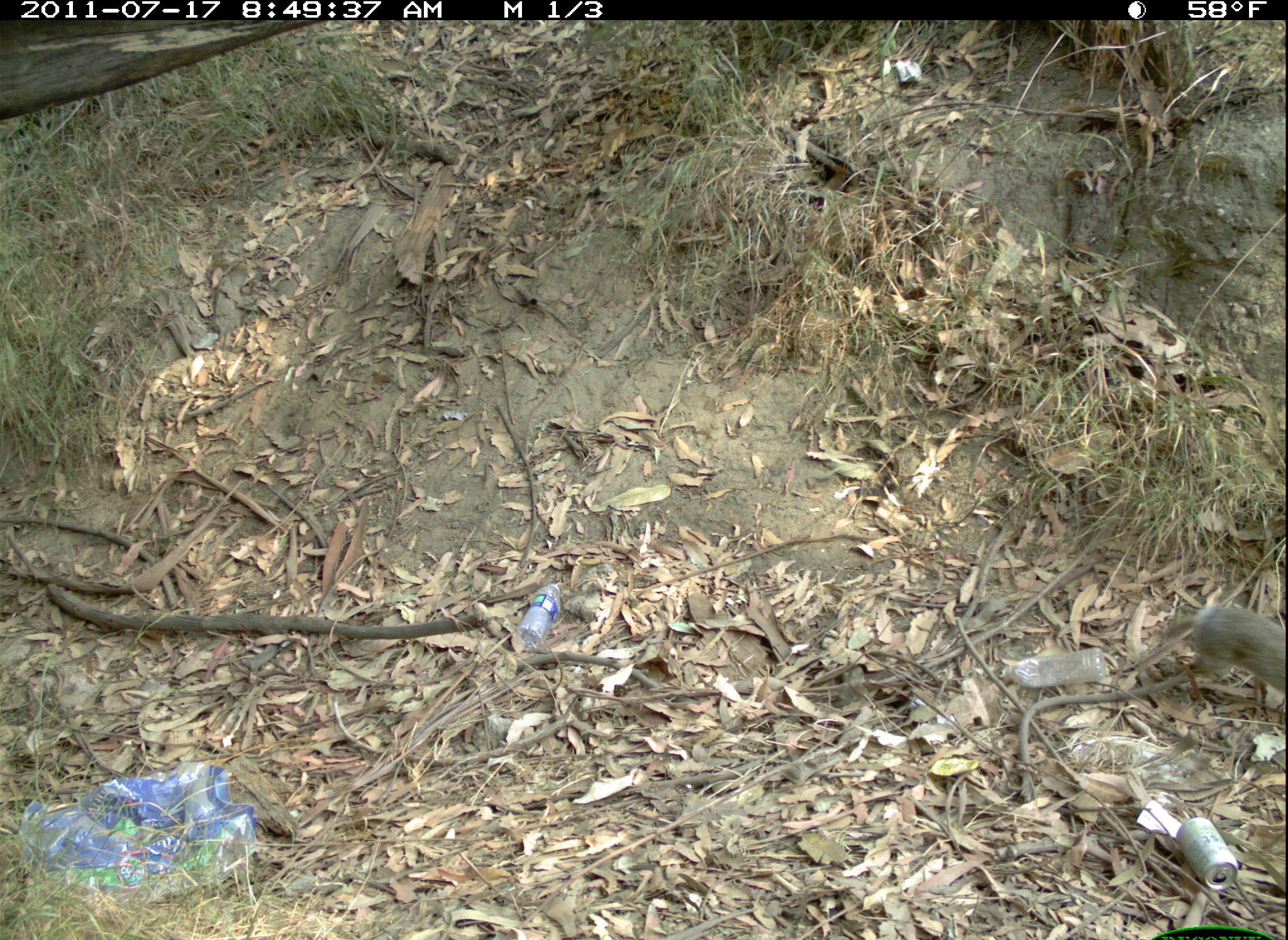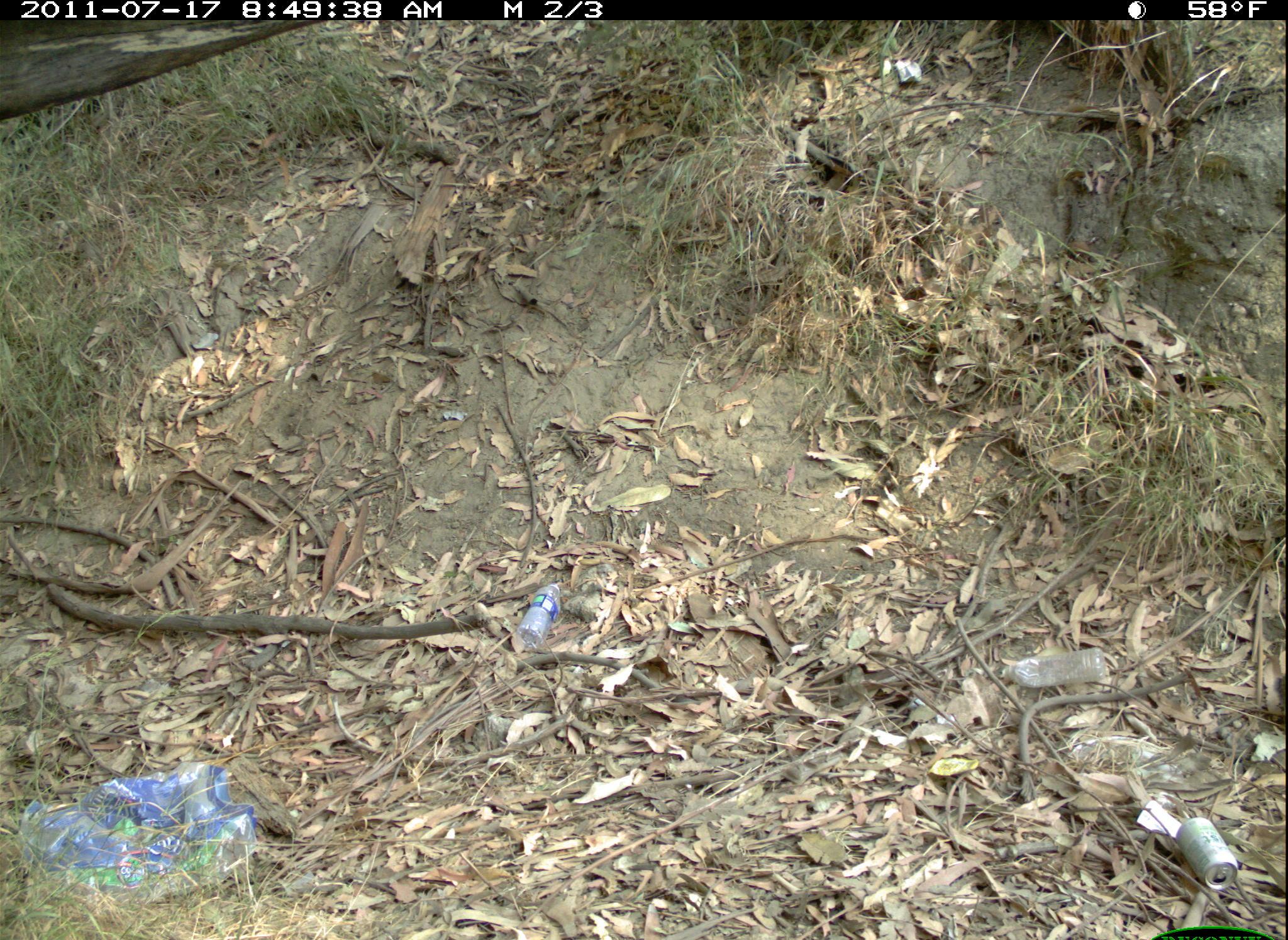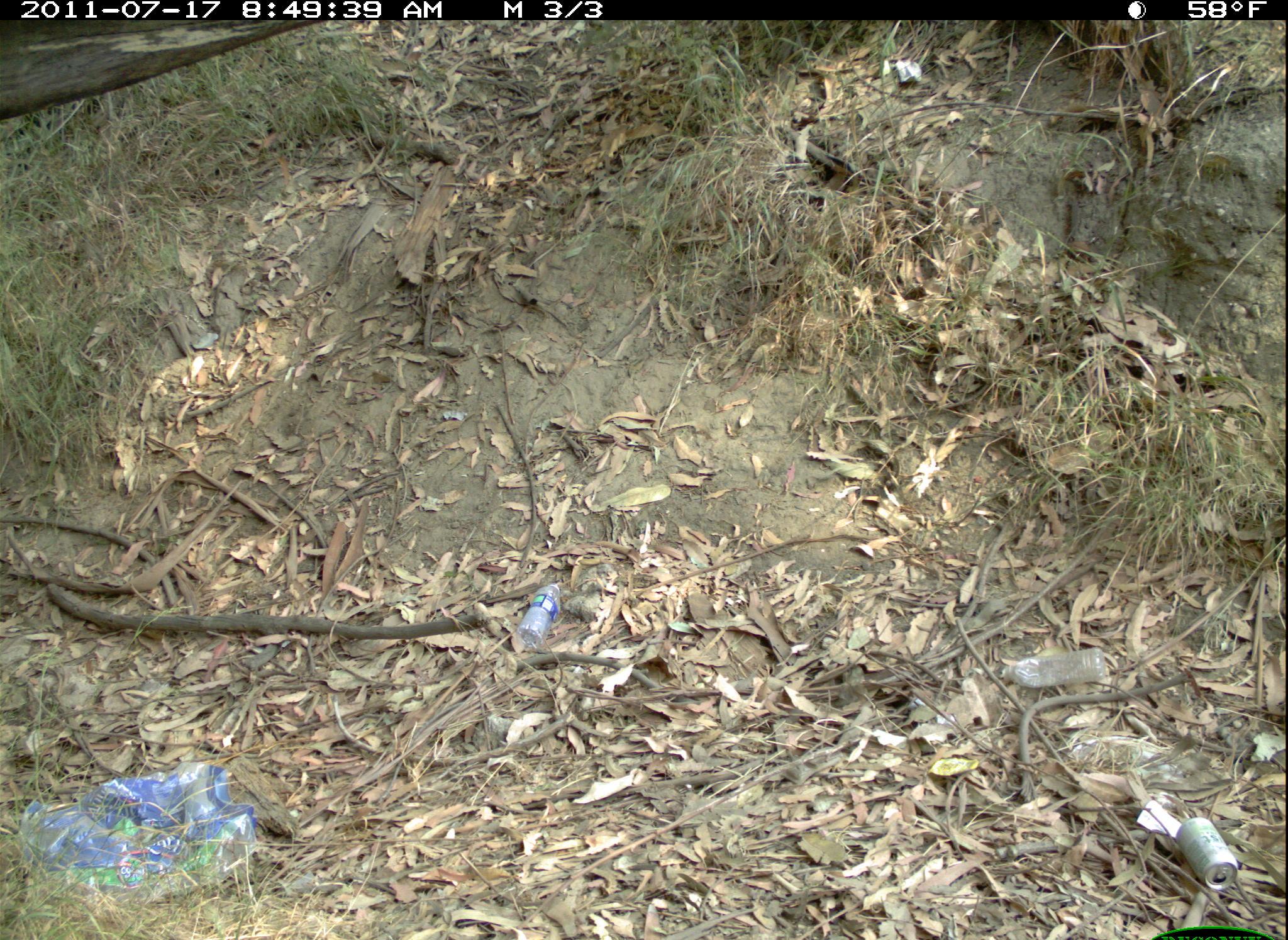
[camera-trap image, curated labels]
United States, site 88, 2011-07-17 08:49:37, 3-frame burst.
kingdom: Animalia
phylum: Chordata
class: Mammalia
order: Lagomorpha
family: Leporidae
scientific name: Leporidae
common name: rabbits and hares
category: rabbit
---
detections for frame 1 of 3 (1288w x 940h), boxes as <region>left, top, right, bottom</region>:
rabbit: <region>1127, 599, 1286, 722</region>